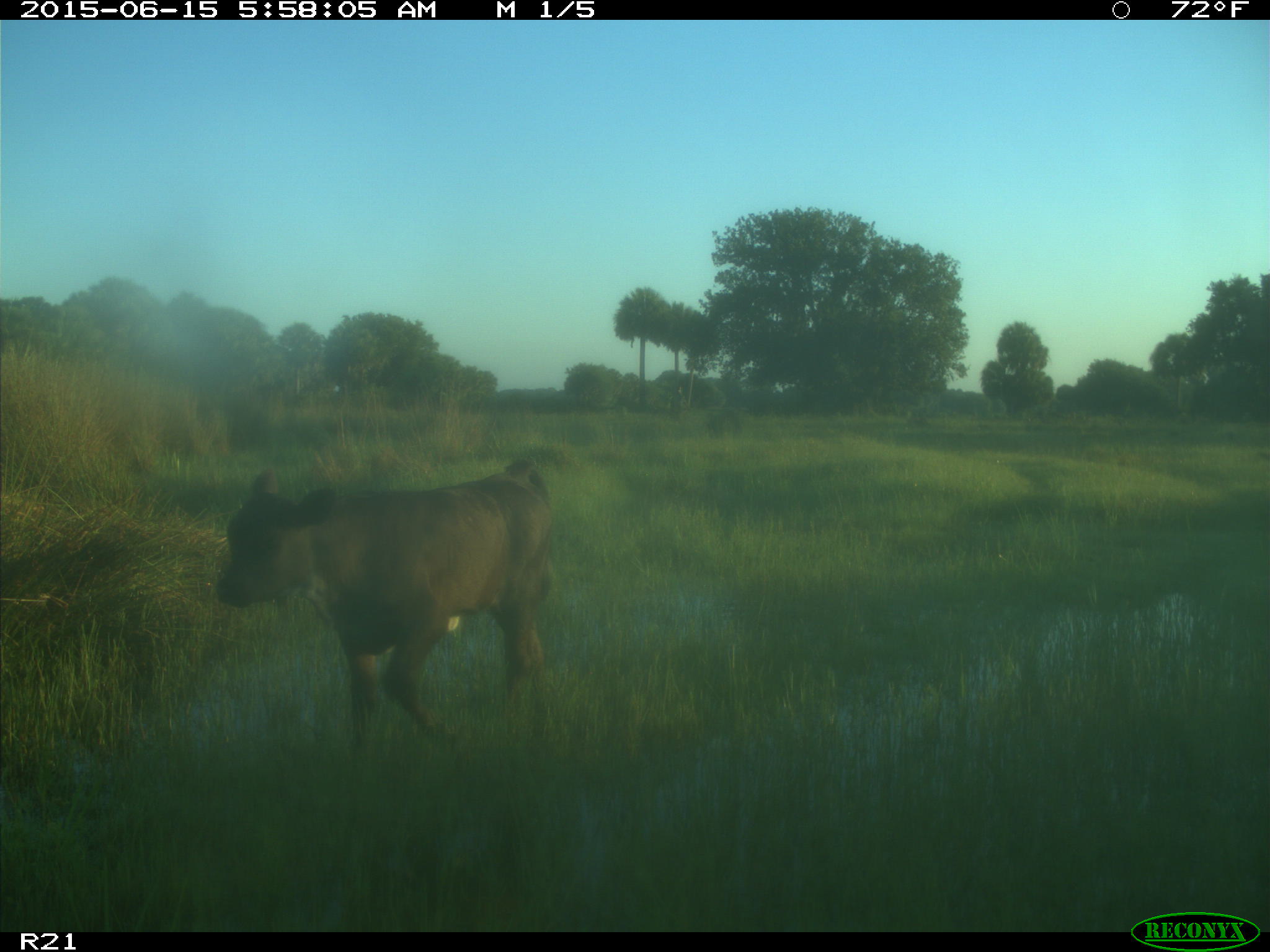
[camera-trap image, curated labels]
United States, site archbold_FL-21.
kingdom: Animalia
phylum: Chordata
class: Mammalia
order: Artiodactyla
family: Bovidae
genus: Bos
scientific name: Bos taurus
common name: domestic cow